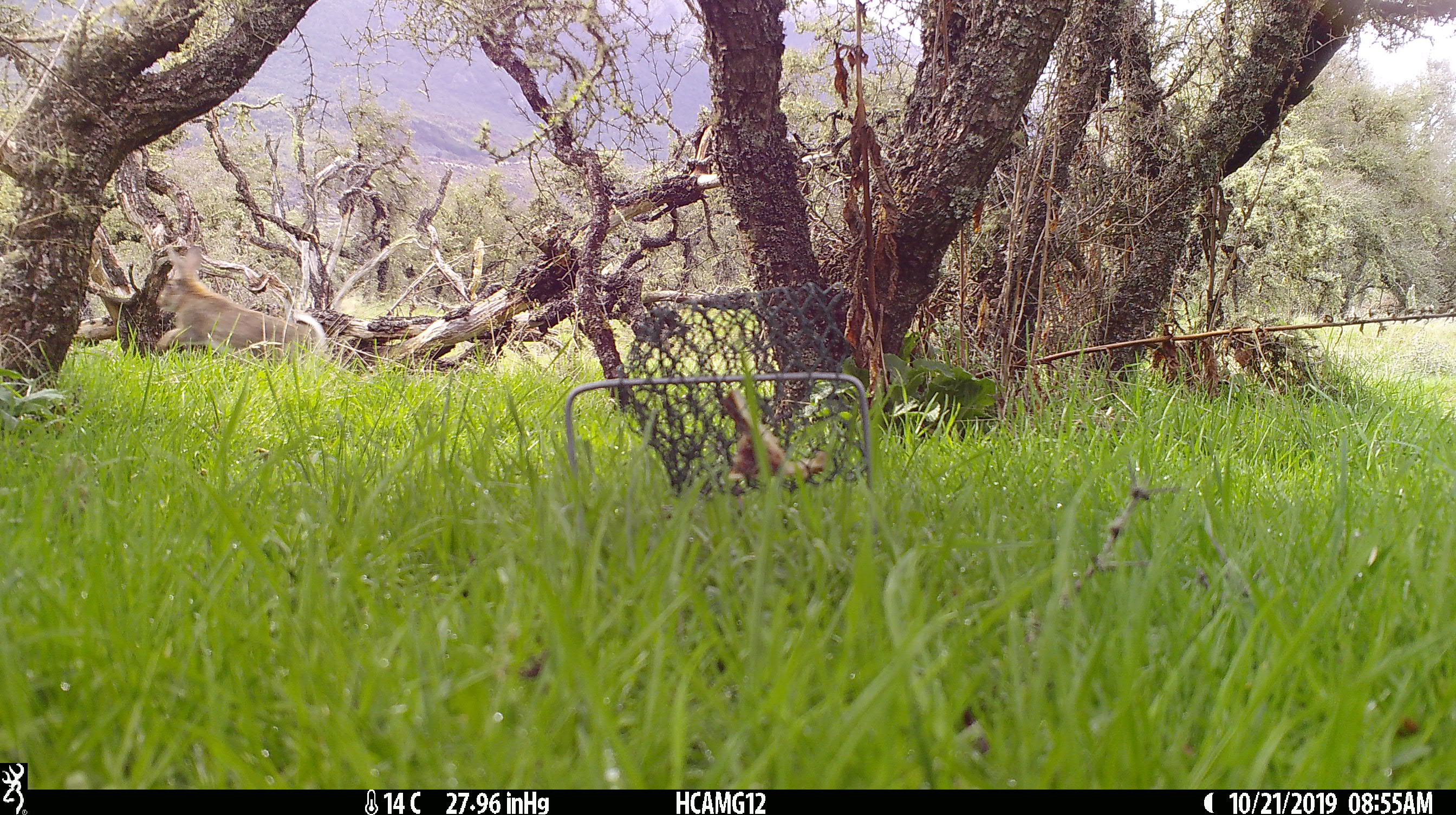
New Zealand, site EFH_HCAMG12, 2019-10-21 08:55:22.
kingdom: Animalia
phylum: Chordata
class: Mammalia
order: Lagomorpha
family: Leporidae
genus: Oryctolagus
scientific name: Oryctolagus cuniculus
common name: european rabbit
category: rabbit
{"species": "rabbit (european rabbit) (Oryctolagus cuniculus)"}